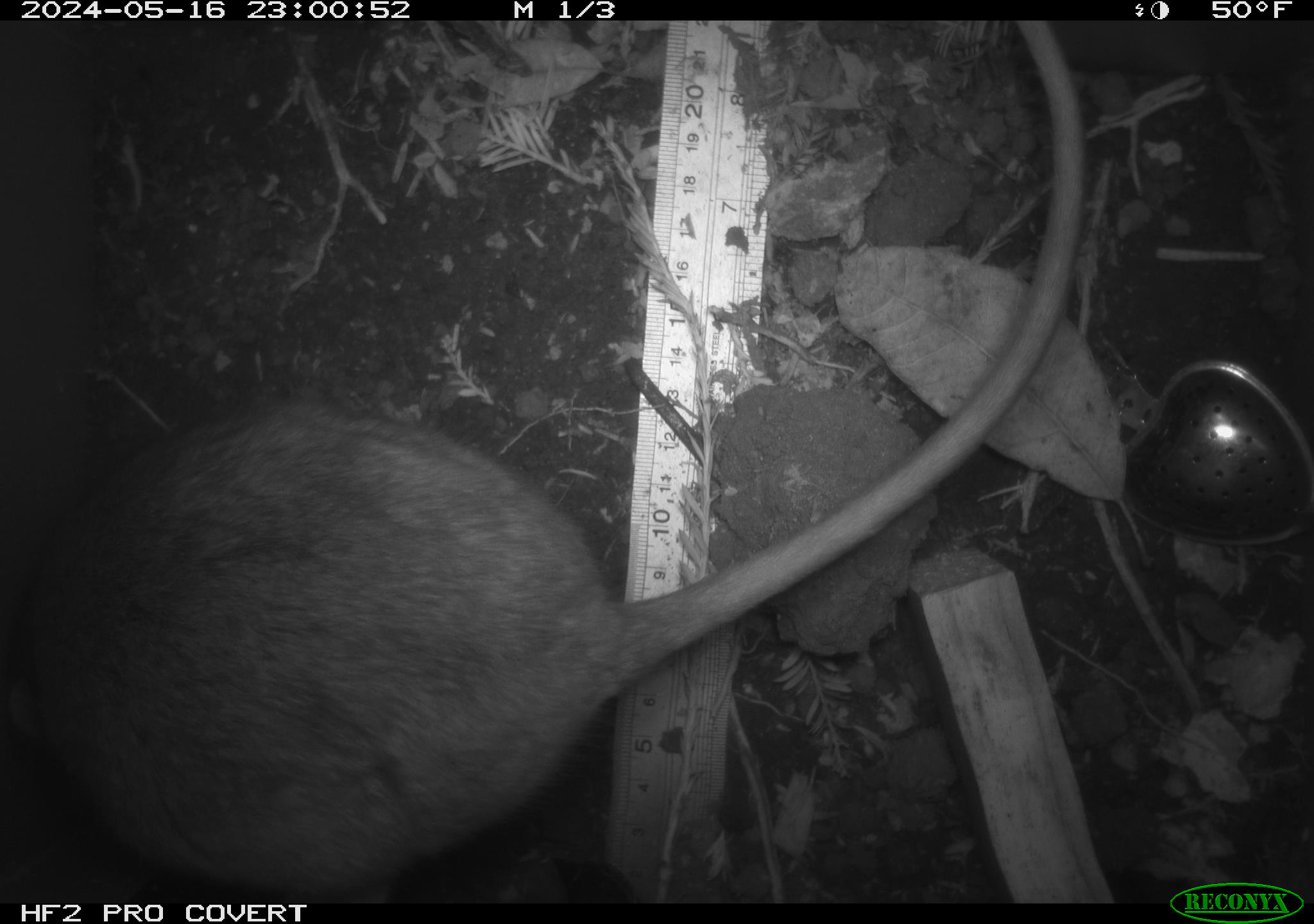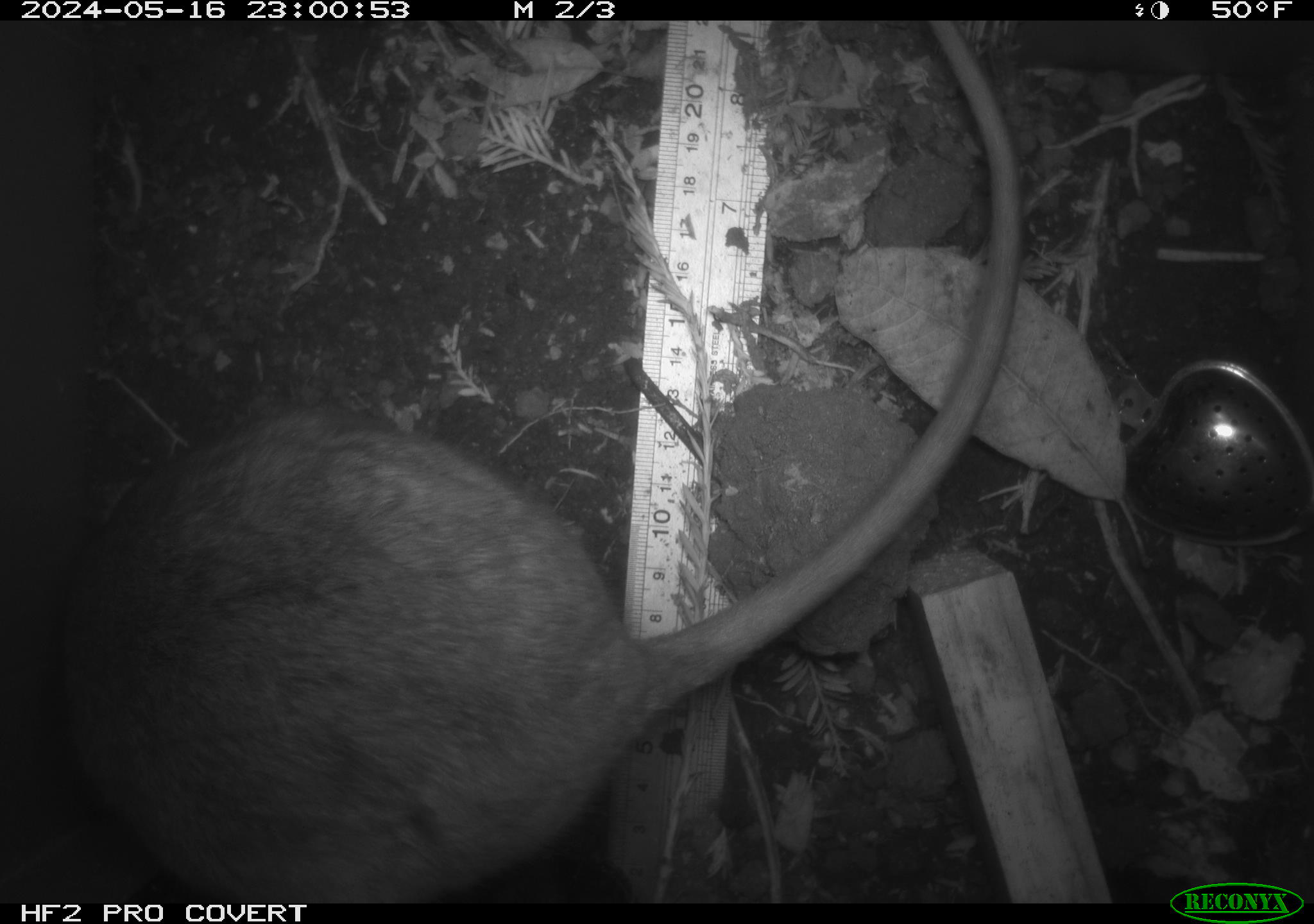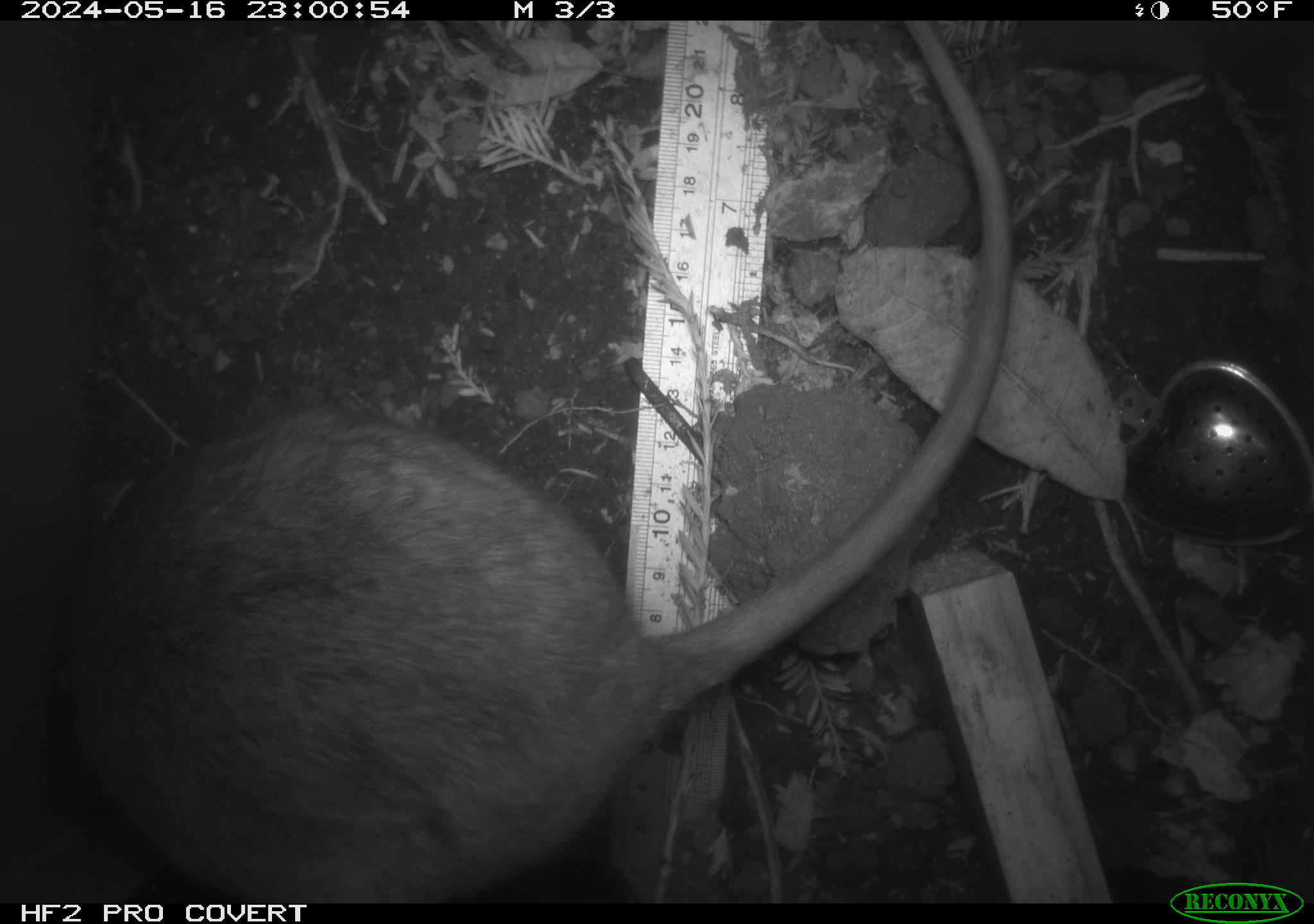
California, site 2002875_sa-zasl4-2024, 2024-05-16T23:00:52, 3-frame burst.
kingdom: Animalia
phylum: Chordata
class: Mammalia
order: Rodentia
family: Cricetidae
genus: Neotoma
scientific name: Neotoma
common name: pack rat or woodrat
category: neotoma species